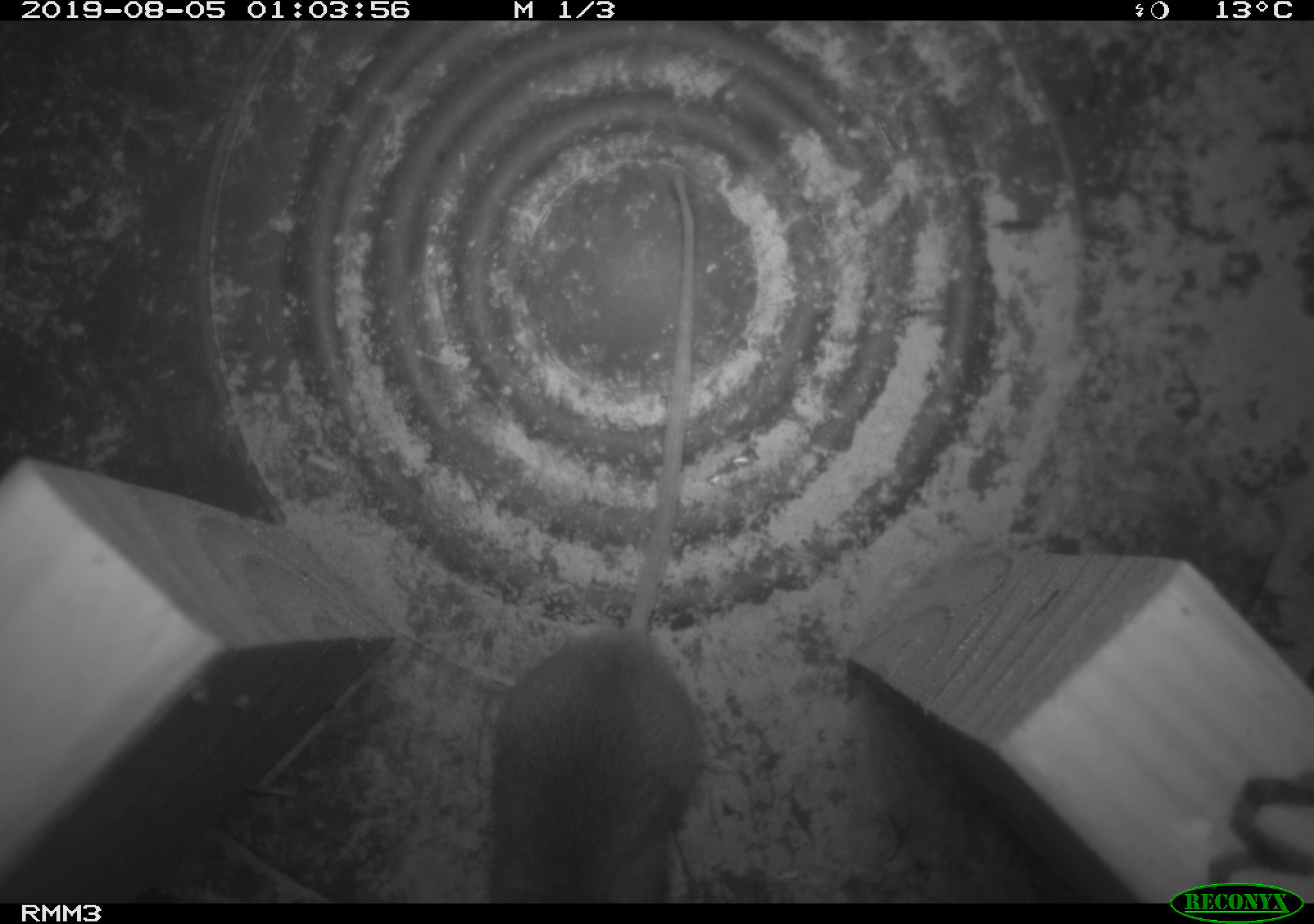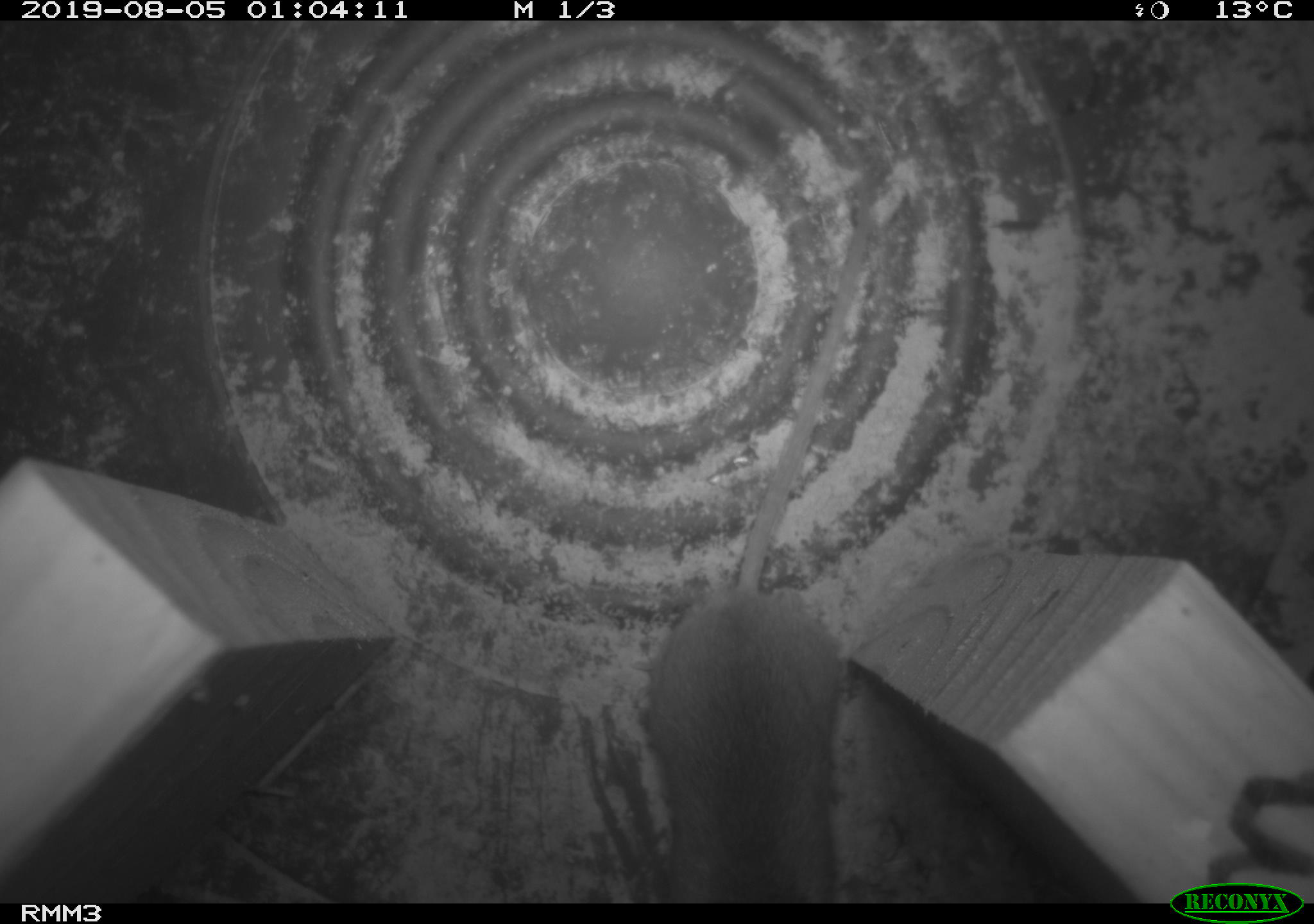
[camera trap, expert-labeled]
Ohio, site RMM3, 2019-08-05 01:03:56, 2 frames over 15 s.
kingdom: Animalia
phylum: Chordata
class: Mammalia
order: Rodentia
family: Cricetidae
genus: Peromyscus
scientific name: Peromyscus leucopus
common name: white-footed mouse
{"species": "white-footed mouse (Peromyscus leucopus)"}